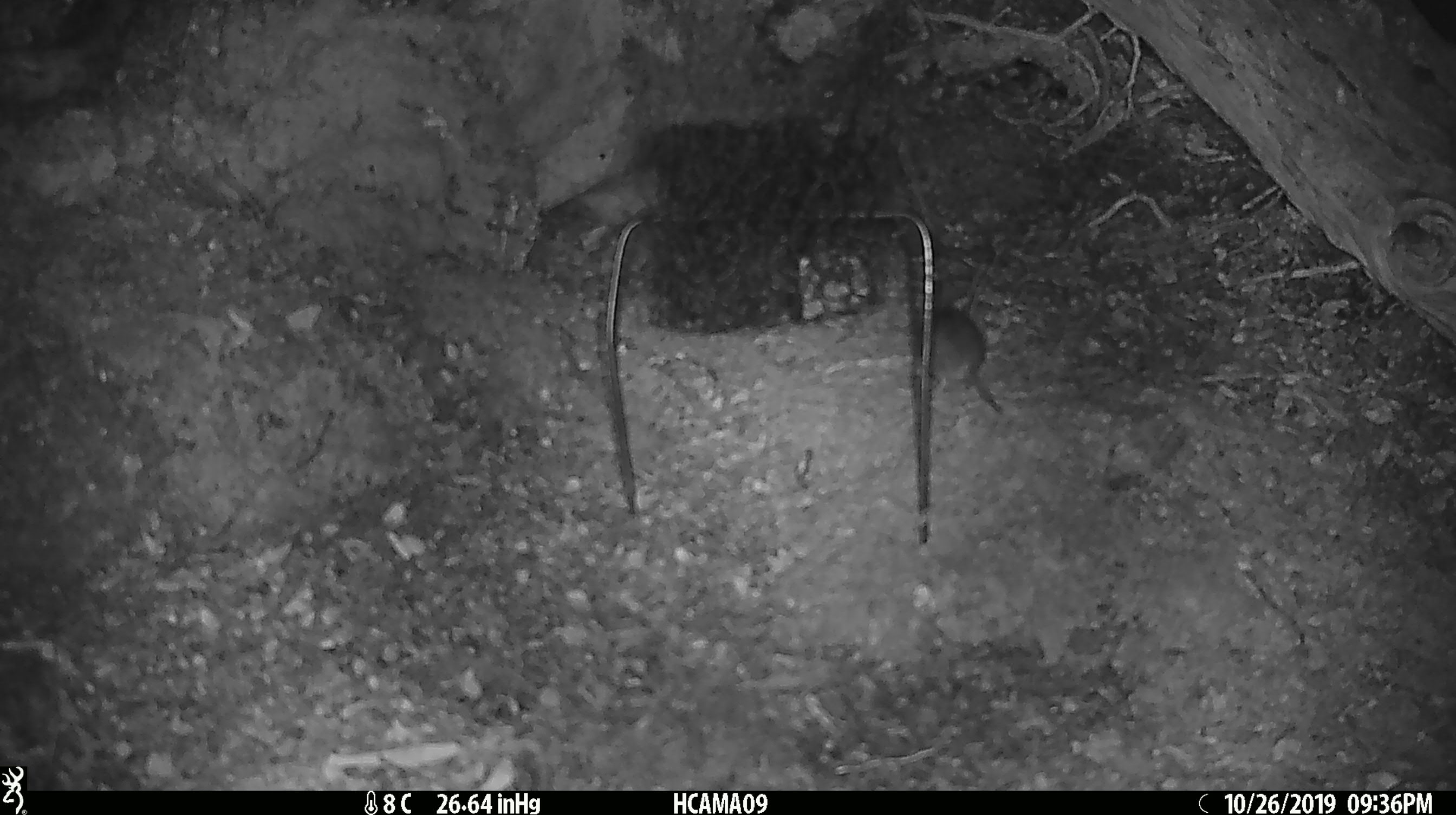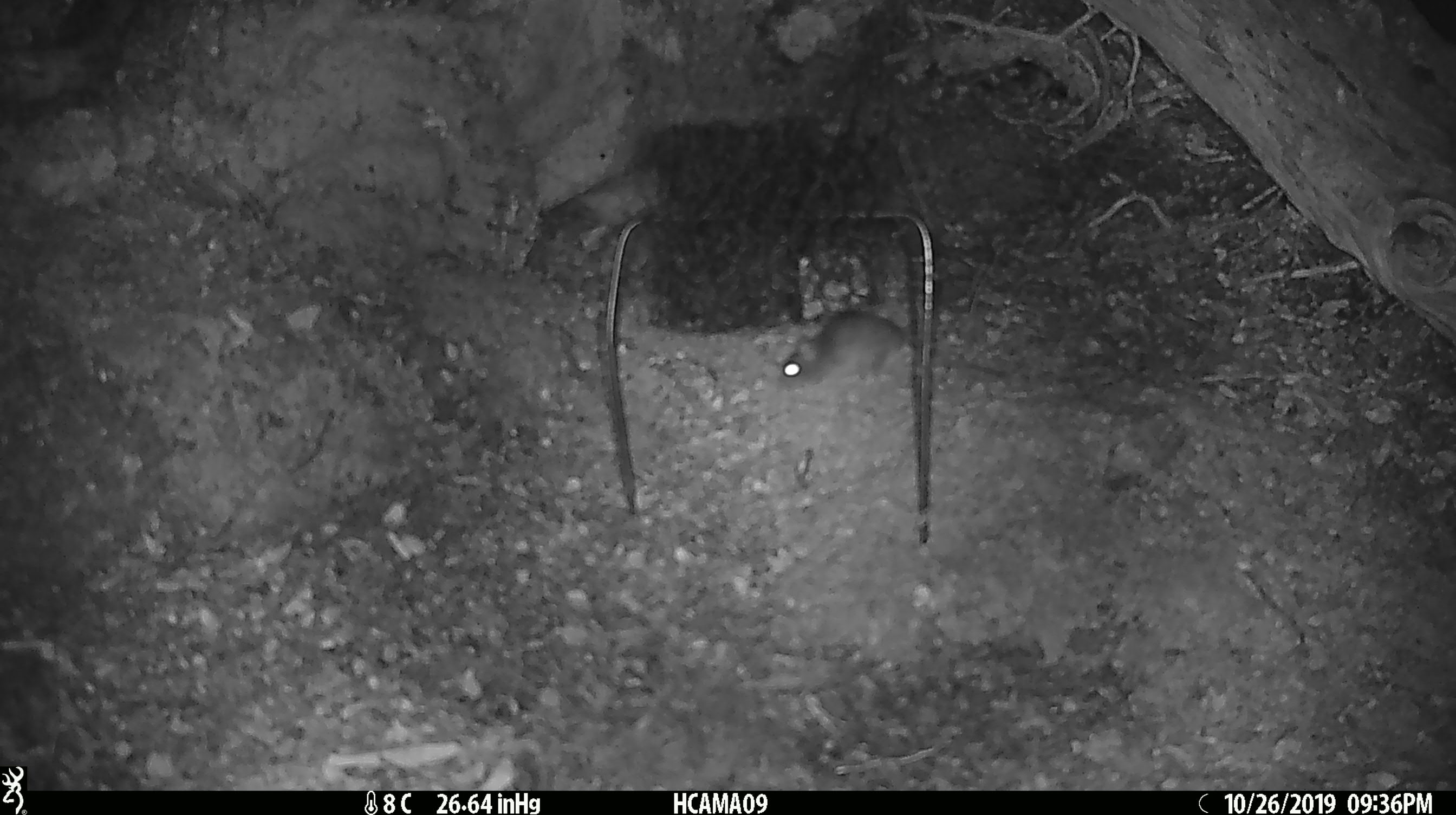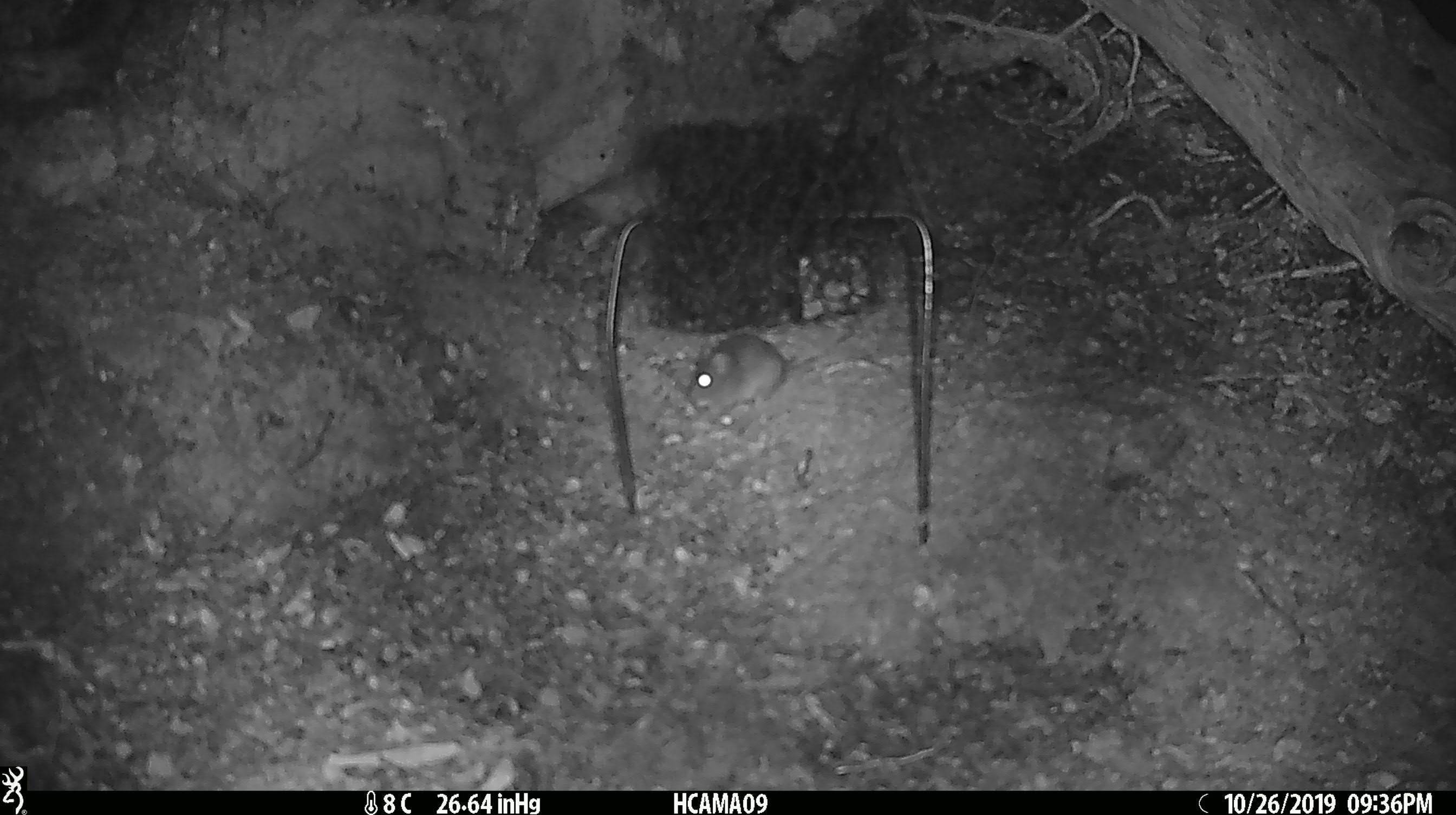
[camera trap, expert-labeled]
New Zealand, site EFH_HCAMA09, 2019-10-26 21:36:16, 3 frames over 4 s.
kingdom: Animalia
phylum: Chordata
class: Mammalia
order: Rodentia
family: Muridae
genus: Mus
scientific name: Mus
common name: mouse